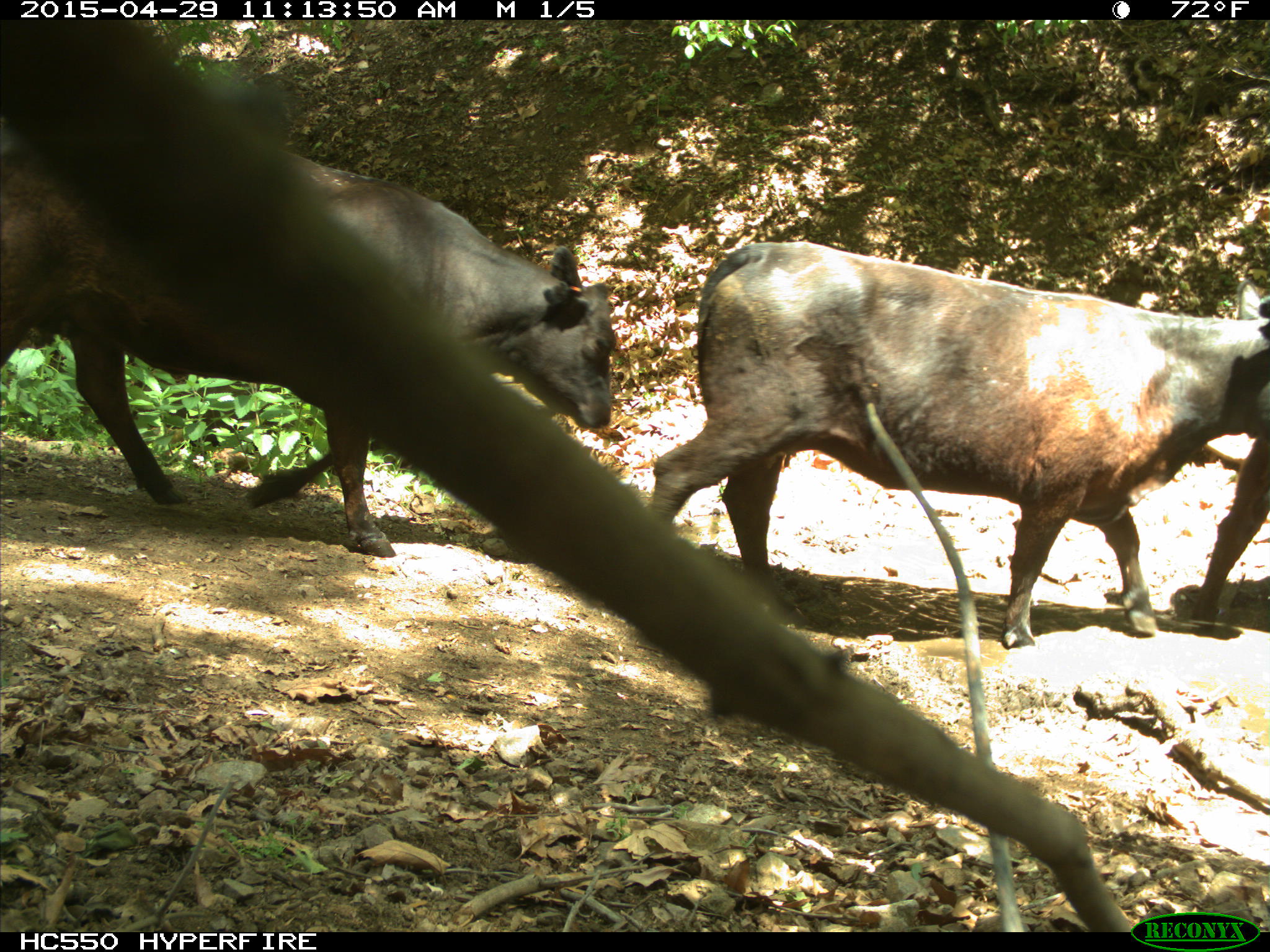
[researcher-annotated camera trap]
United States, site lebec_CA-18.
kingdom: Animalia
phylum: Chordata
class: Mammalia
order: Artiodactyla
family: Bovidae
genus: Bos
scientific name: Bos taurus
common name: domestic cow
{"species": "Bos taurus (domestic cow)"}